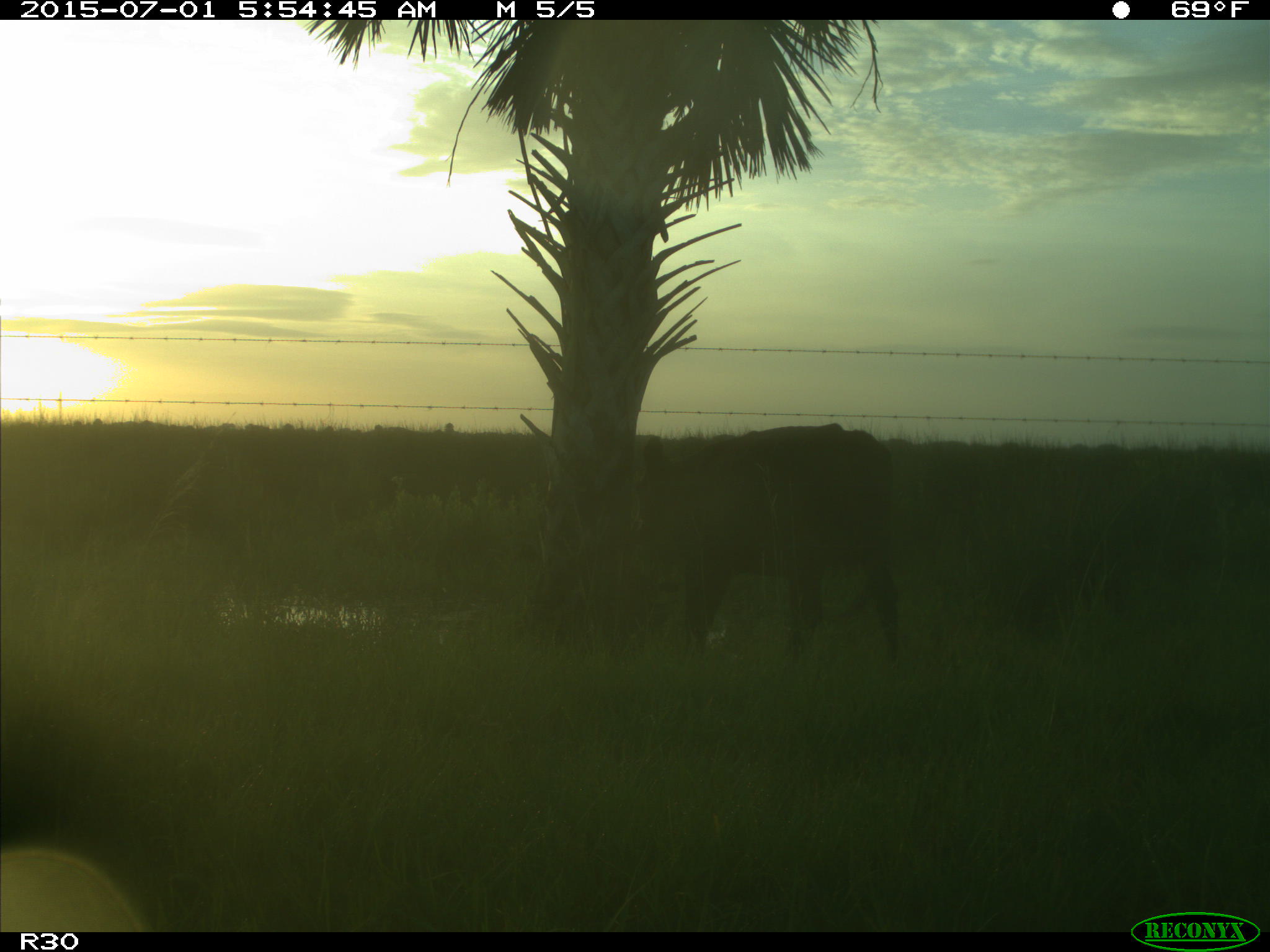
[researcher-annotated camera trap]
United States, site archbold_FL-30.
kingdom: Animalia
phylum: Chordata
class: Mammalia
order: Artiodactyla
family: Bovidae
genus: Bos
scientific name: Bos taurus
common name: domestic cow